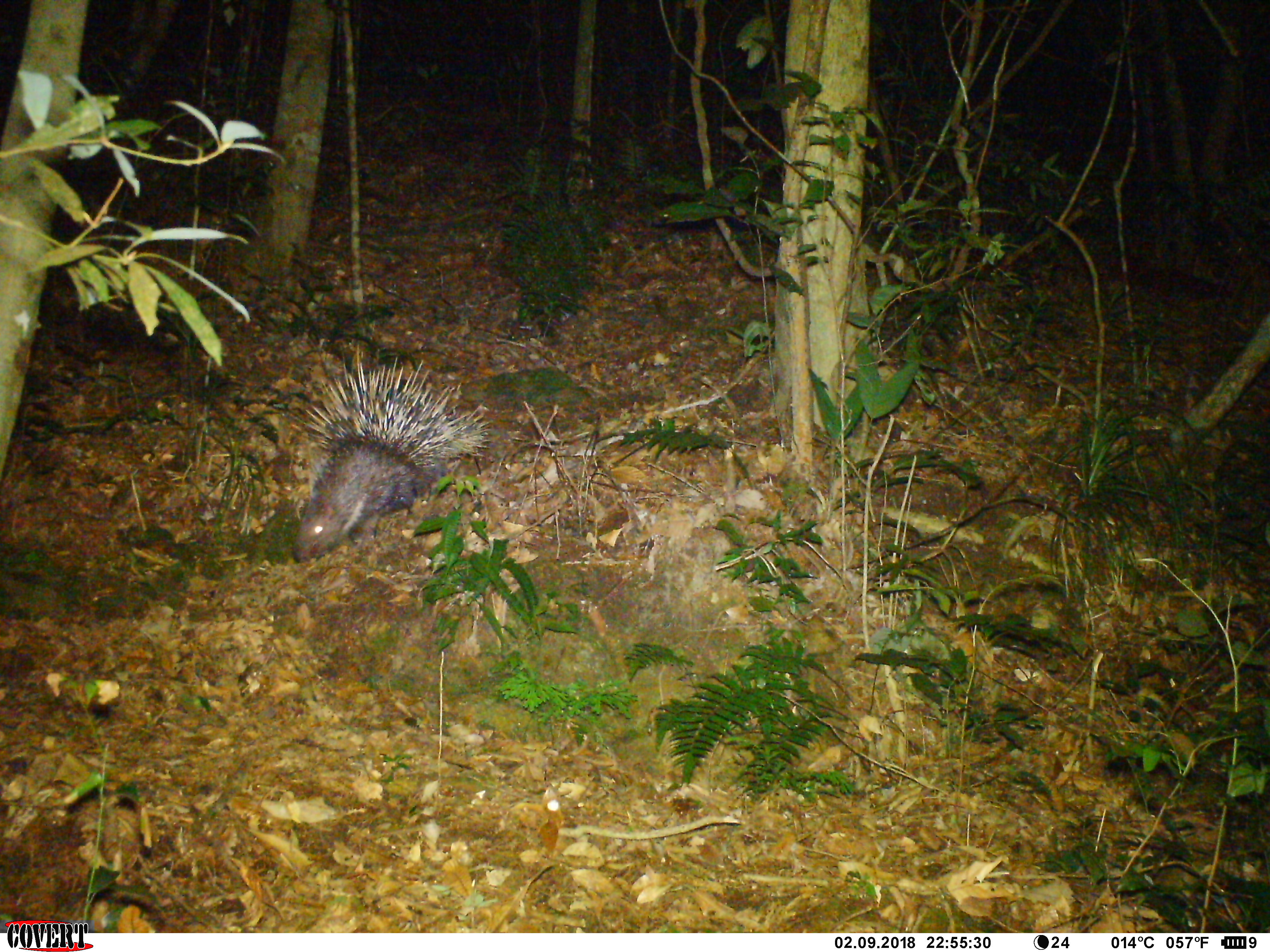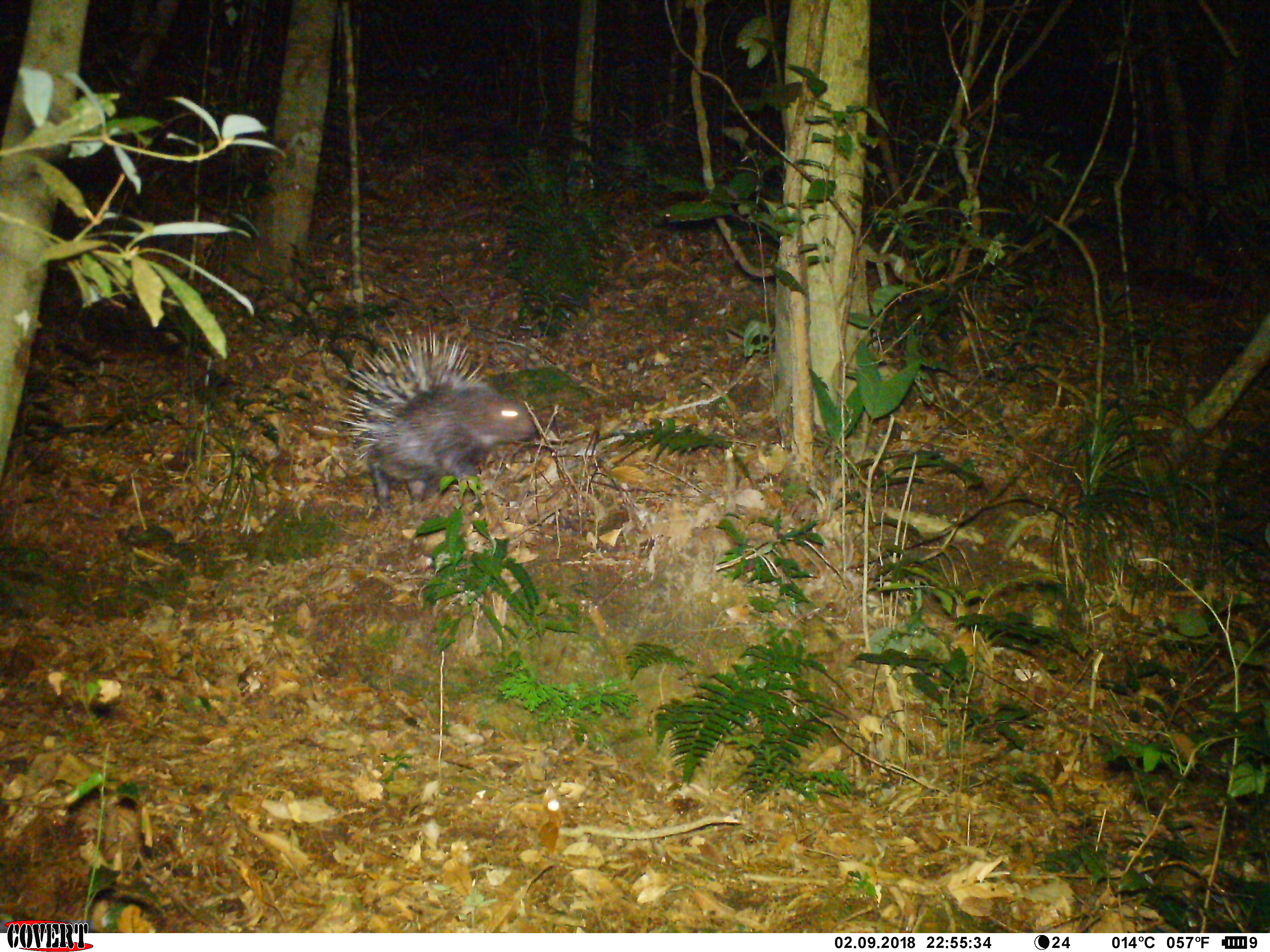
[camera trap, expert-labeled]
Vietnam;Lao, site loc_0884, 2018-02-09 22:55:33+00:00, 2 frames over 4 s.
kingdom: Animalia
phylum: Chordata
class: Mammalia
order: Rodentia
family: Hystricidae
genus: Hystrix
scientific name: Hystrix brachyura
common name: malayan porcupine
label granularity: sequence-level